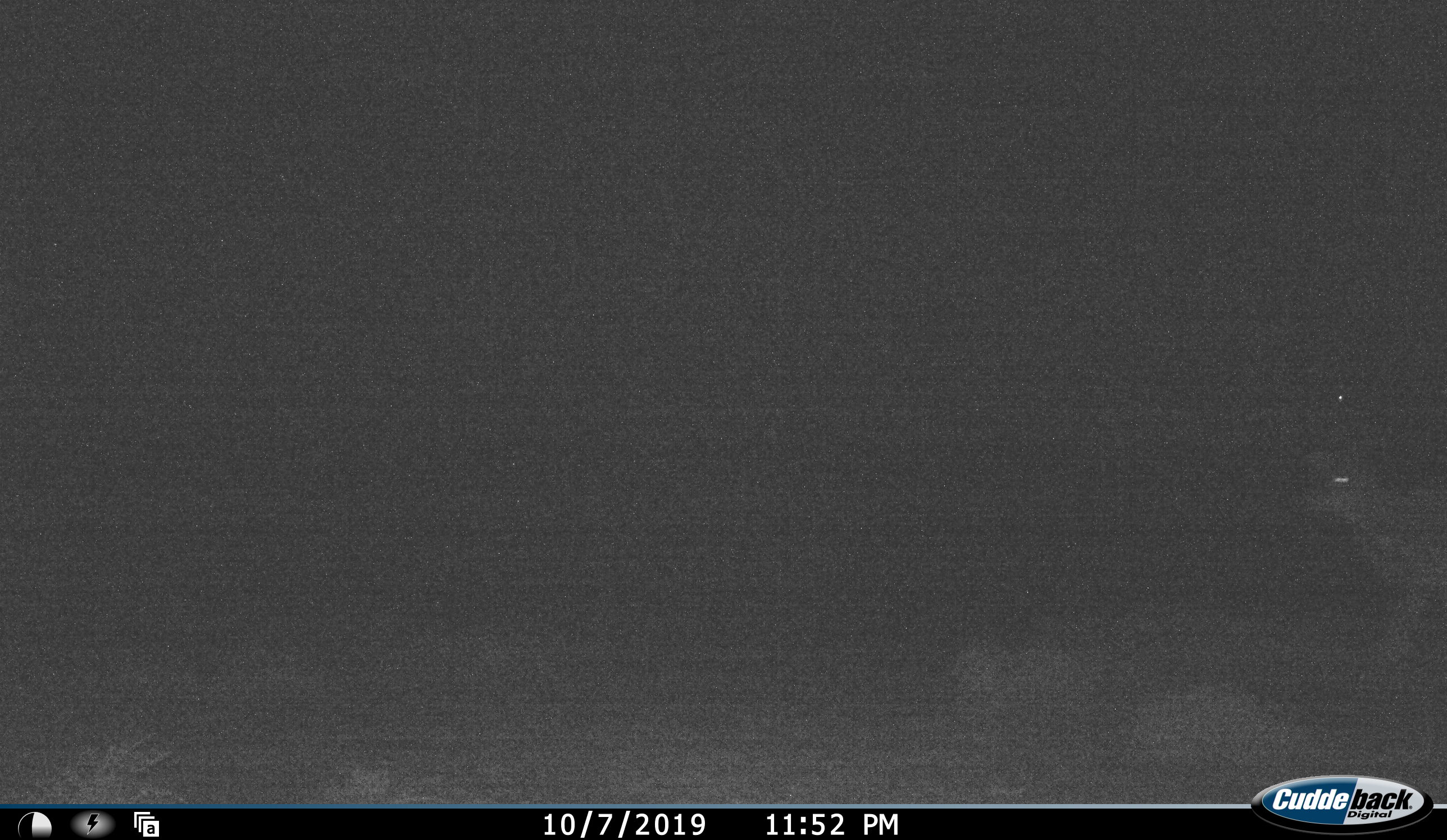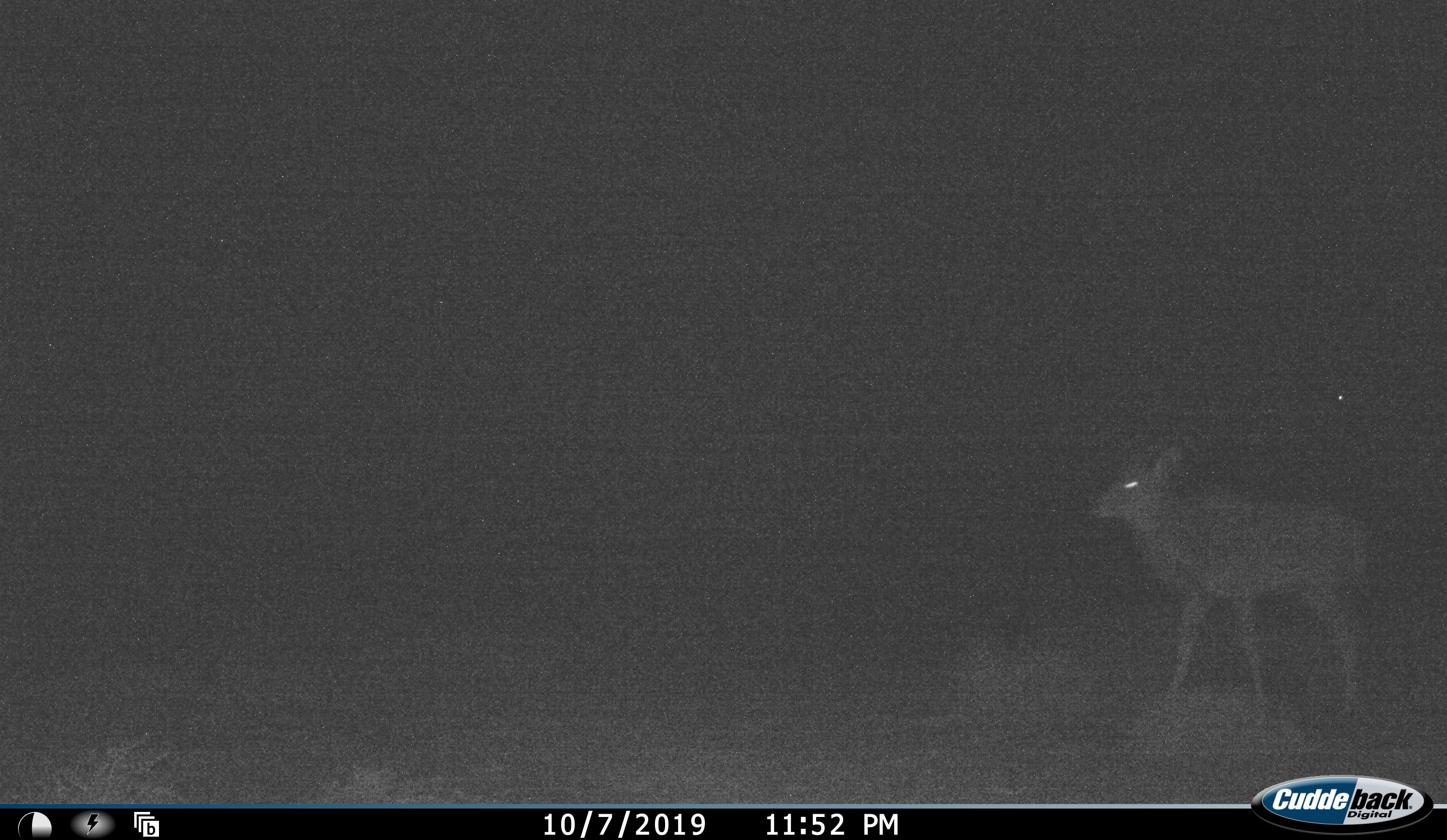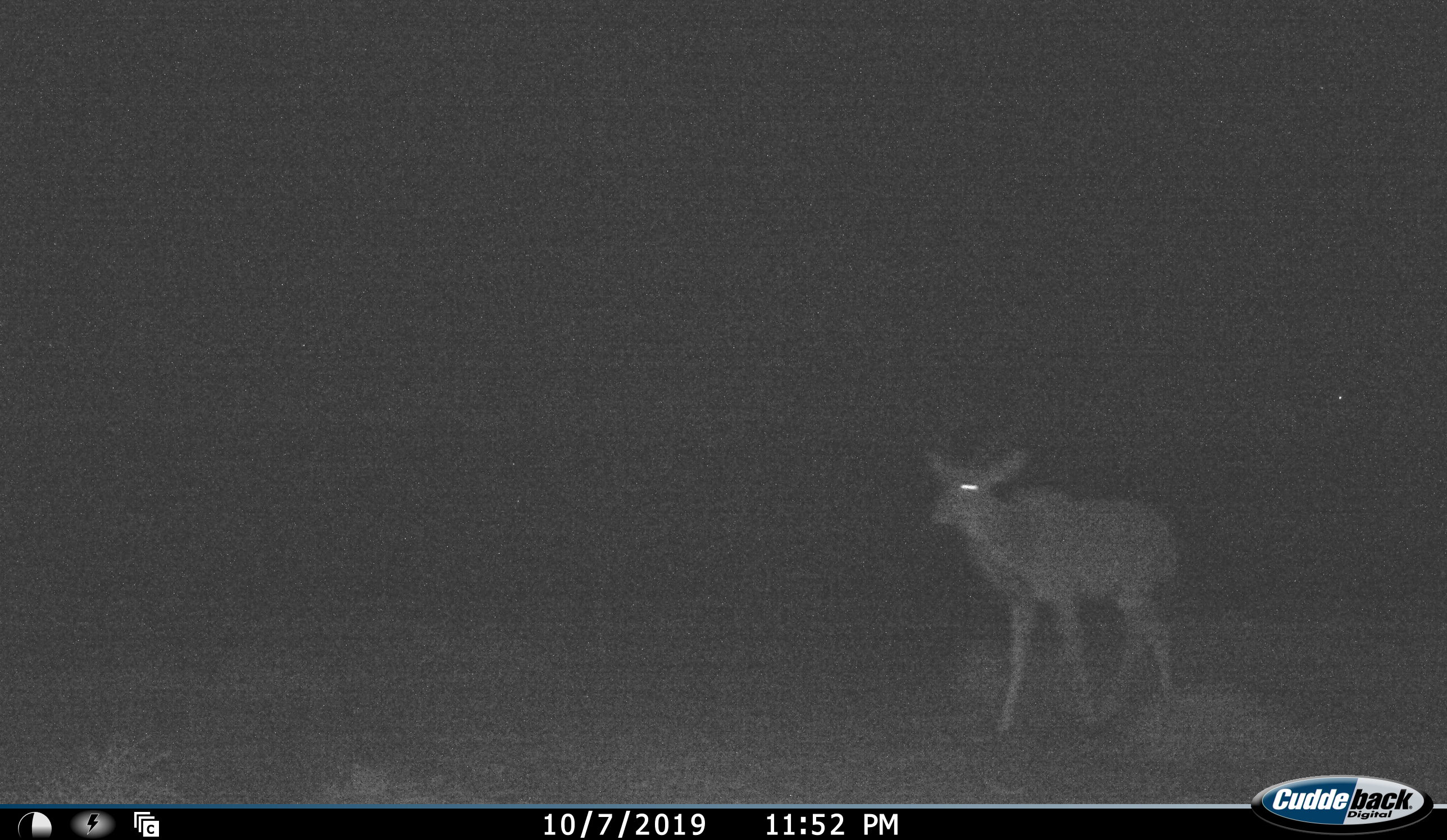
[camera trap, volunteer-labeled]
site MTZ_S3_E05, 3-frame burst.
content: unidentified animal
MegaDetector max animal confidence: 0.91